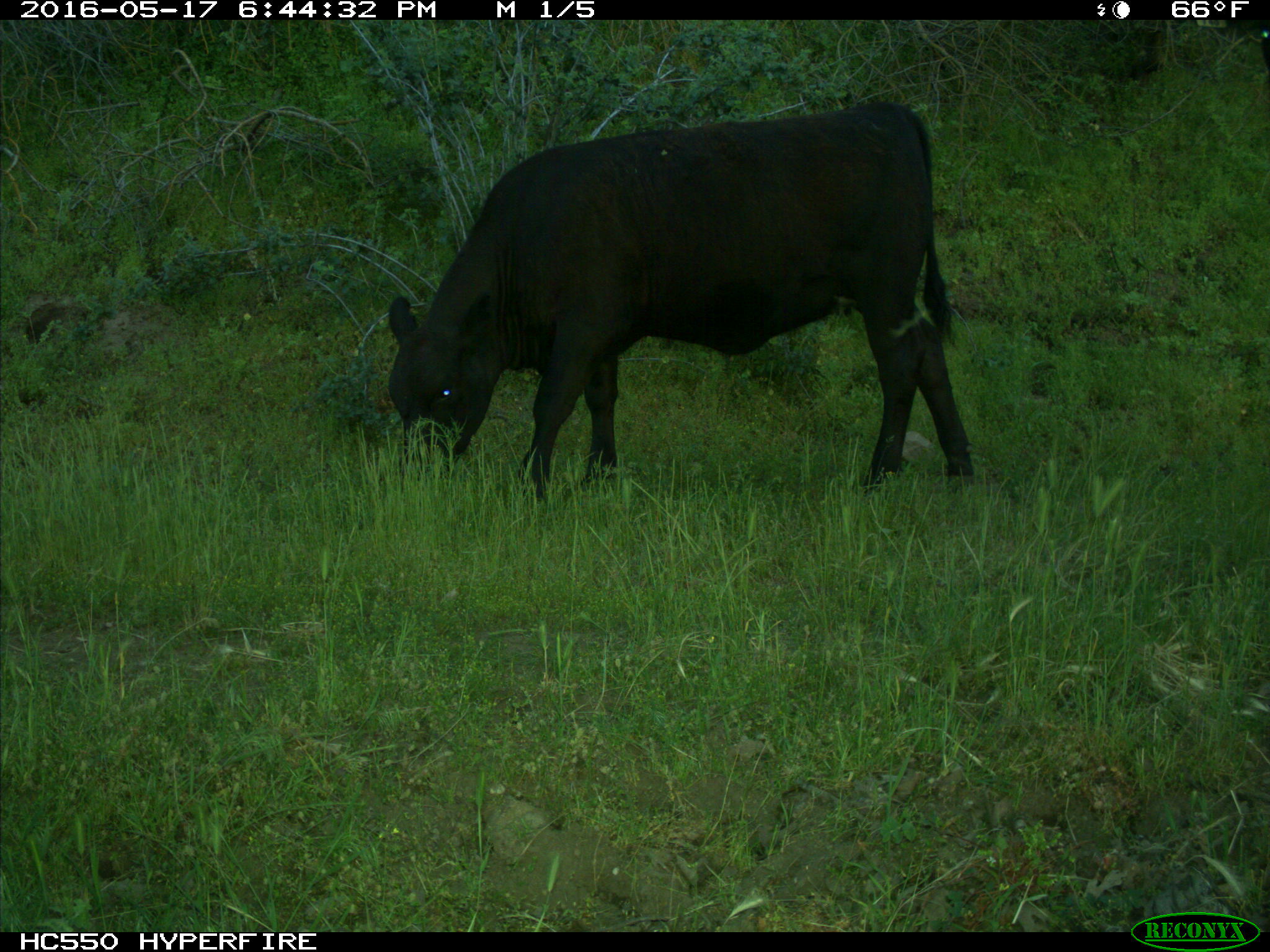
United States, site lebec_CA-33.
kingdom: Animalia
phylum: Chordata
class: Mammalia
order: Artiodactyla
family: Bovidae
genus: Bos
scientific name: Bos taurus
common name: domestic cow